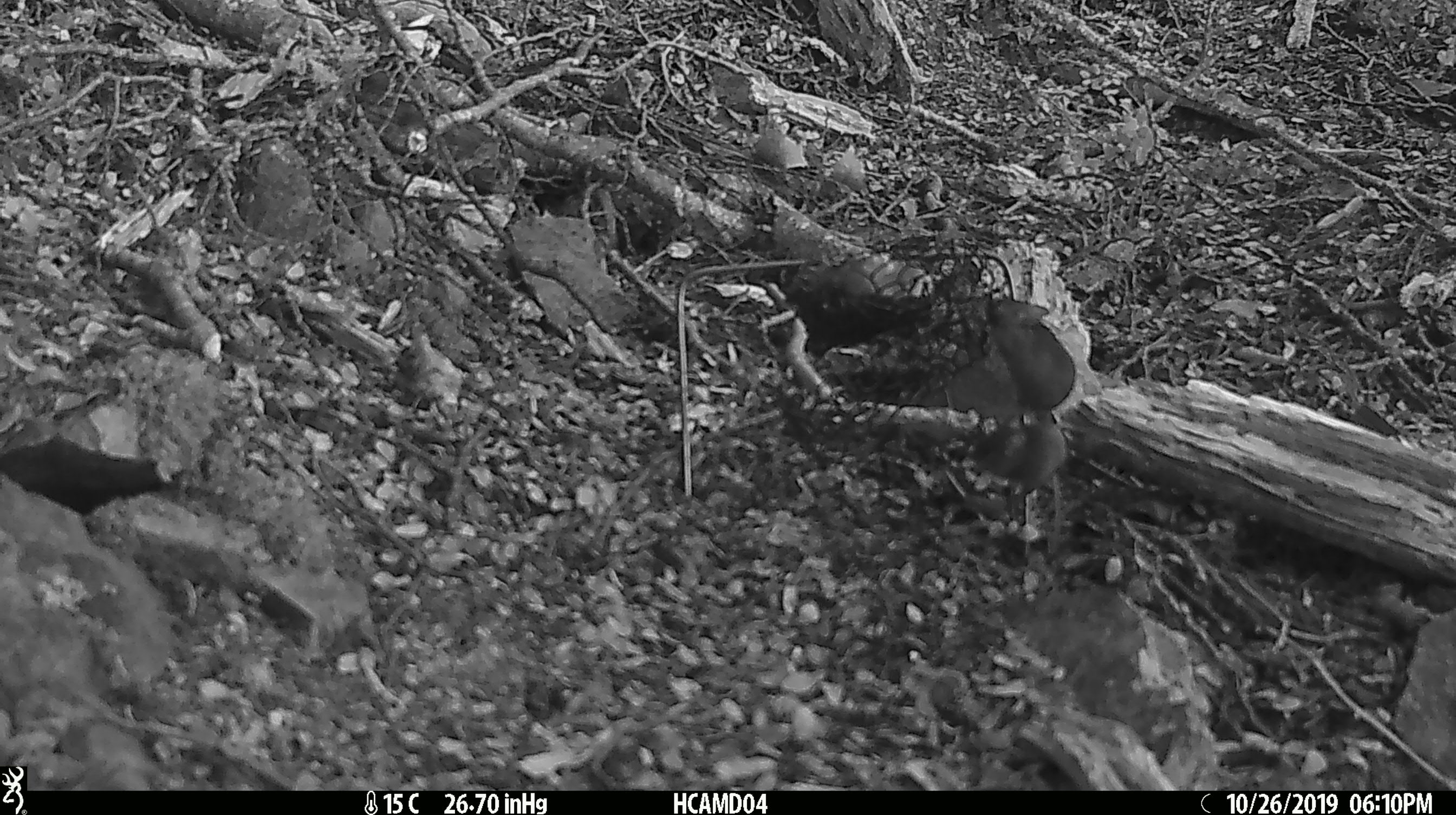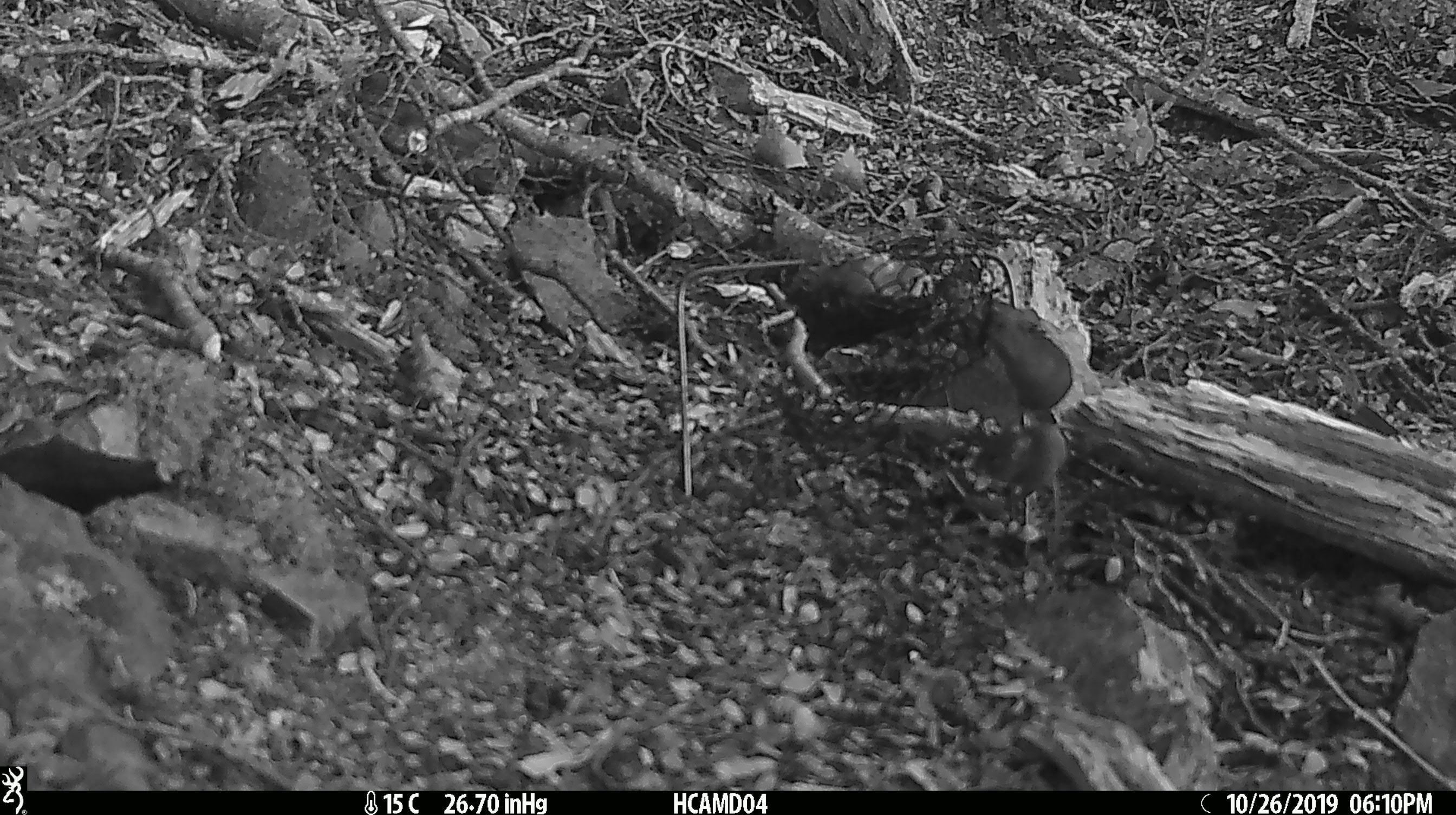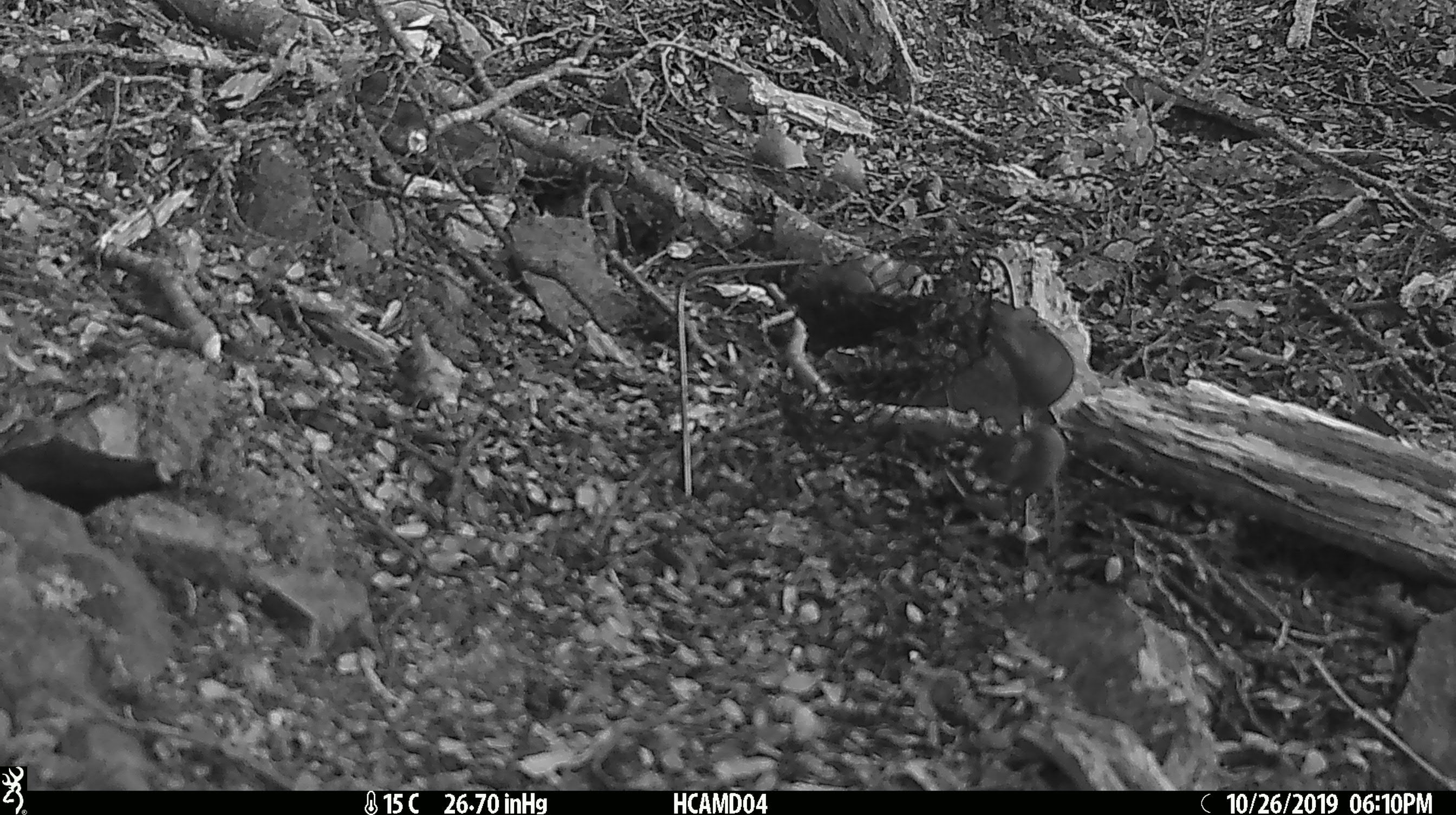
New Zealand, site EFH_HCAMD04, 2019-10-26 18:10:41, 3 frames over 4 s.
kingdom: Animalia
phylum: Chordata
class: Mammalia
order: Rodentia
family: Muridae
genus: Mus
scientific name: Mus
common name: mouse